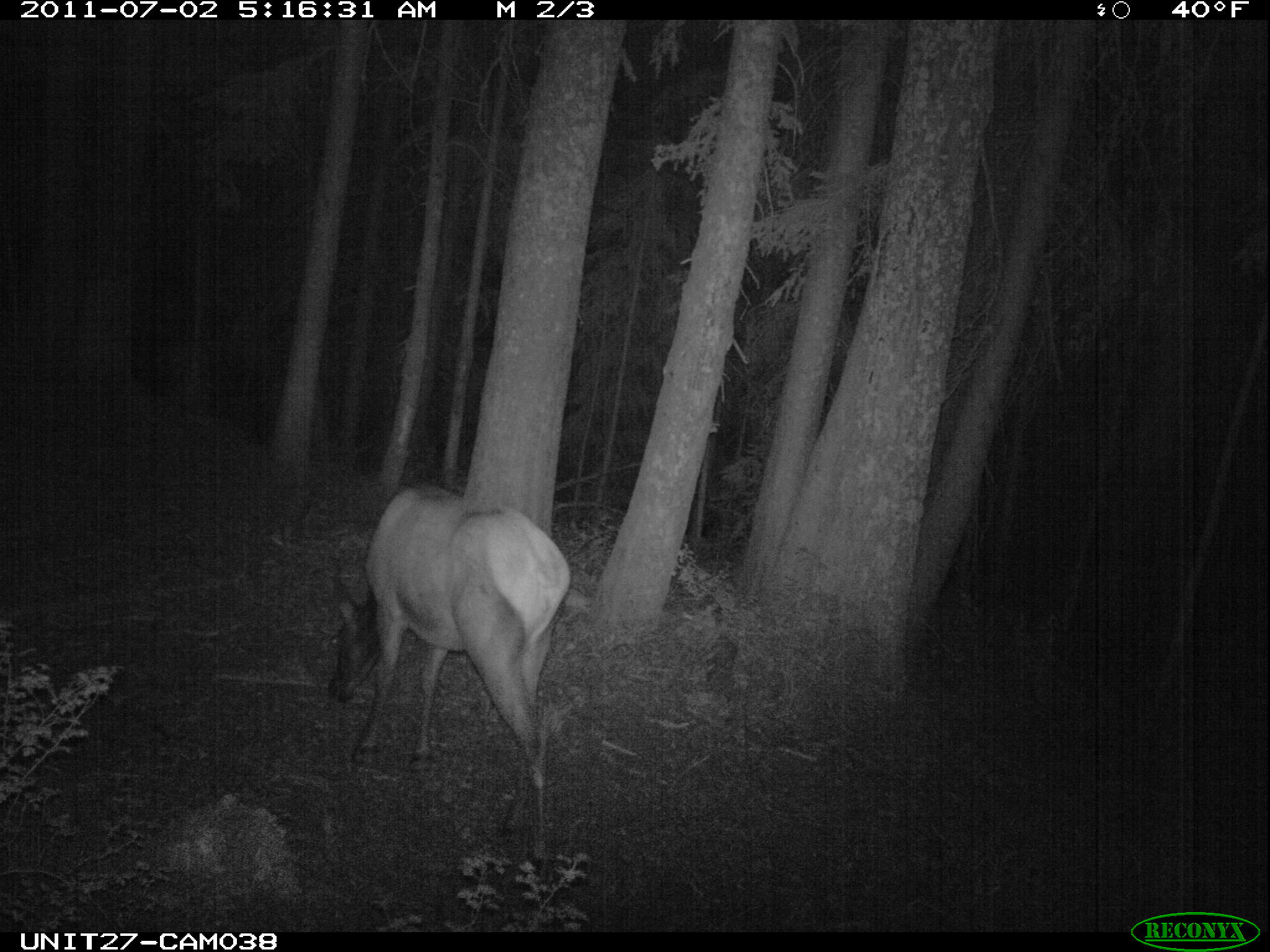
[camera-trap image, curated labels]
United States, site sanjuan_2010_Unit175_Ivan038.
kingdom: Animalia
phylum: Chordata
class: Mammalia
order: Artiodactyla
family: Cervidae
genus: Cervus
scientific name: Cervus elaphus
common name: red deer